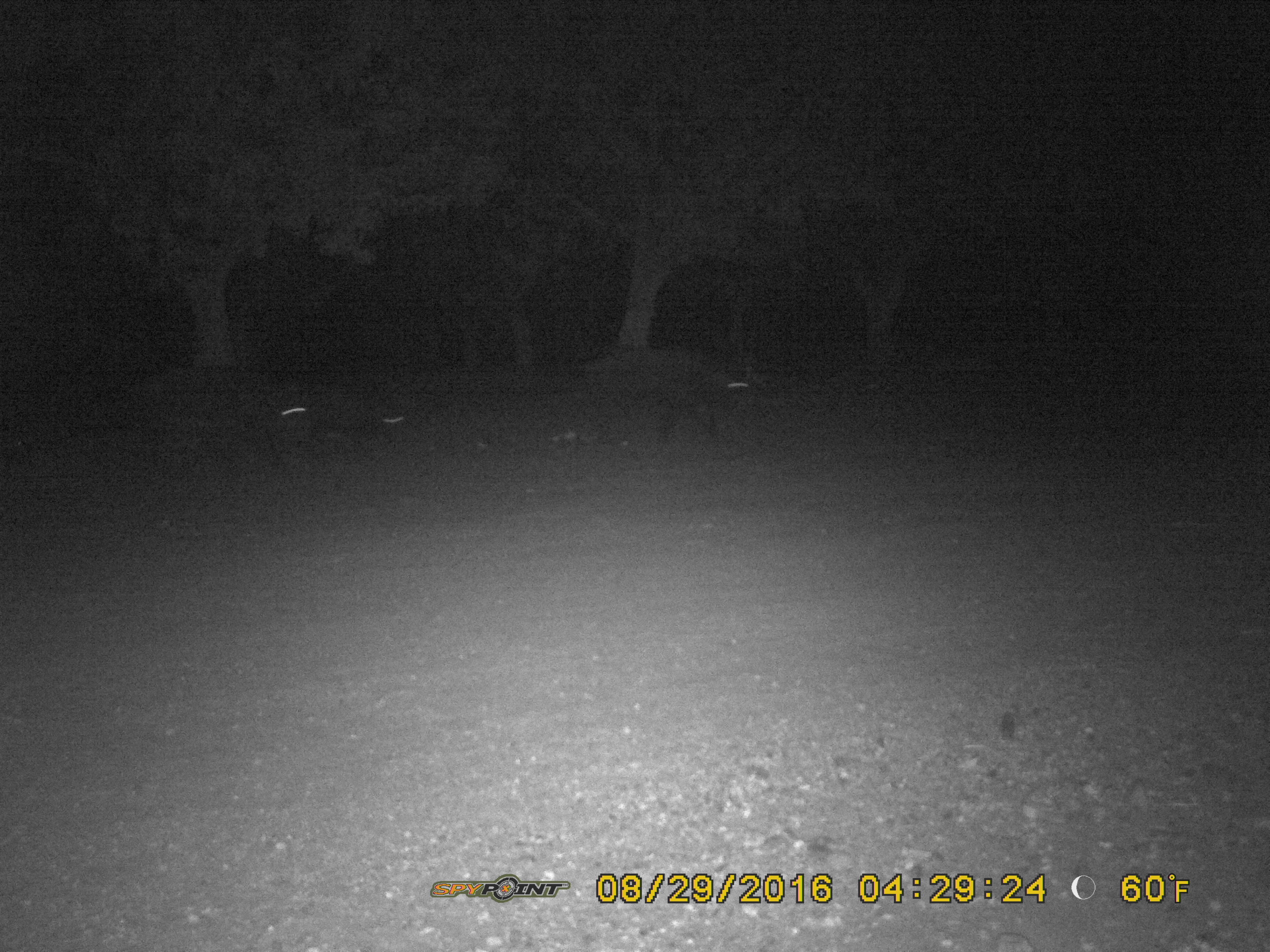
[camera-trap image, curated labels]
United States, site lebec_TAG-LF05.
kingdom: Animalia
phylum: Chordata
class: Mammalia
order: Artiodactyla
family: Suidae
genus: Sus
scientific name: Sus scrofa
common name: wild boar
Sus scrofa (wild boar).